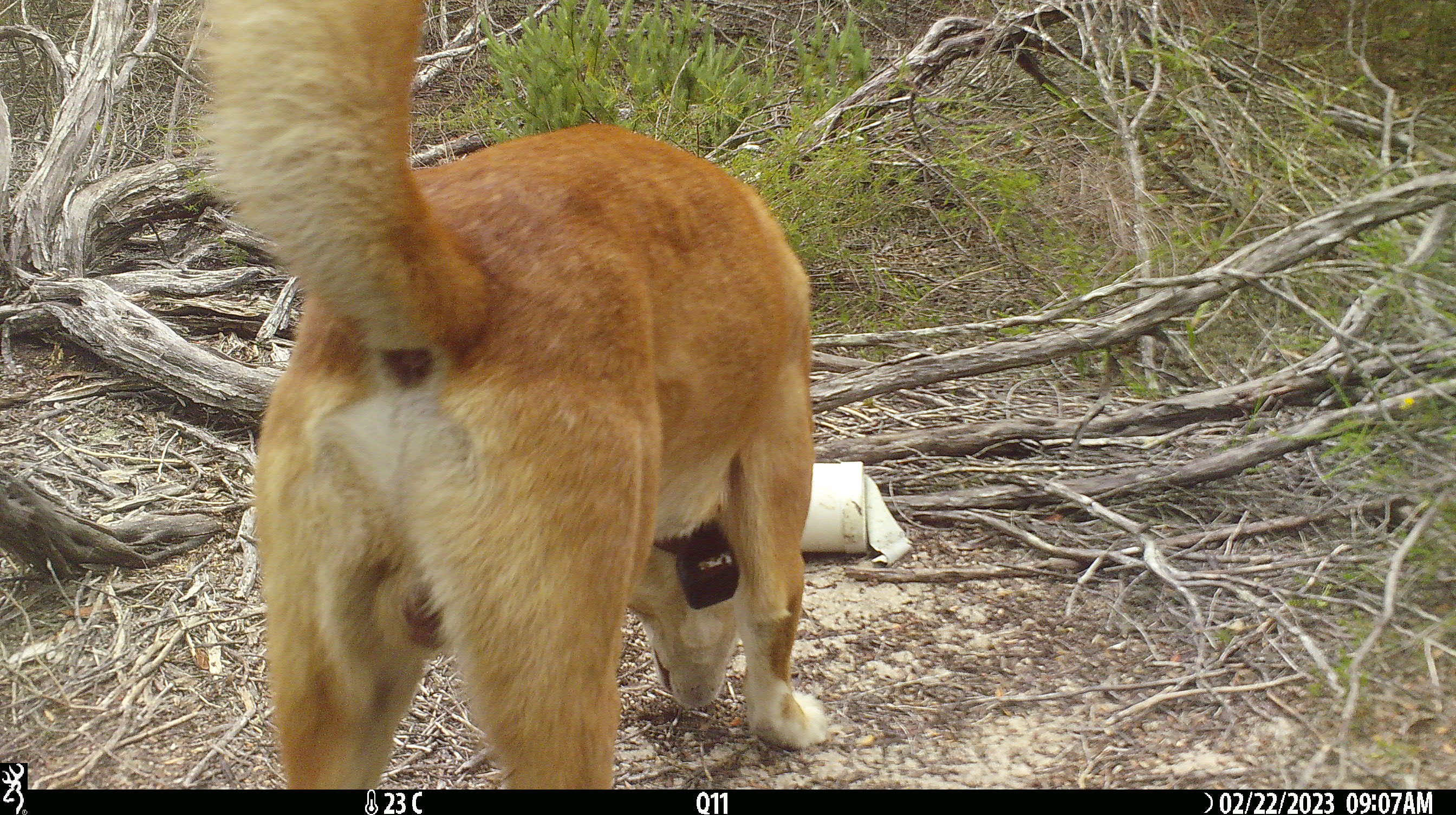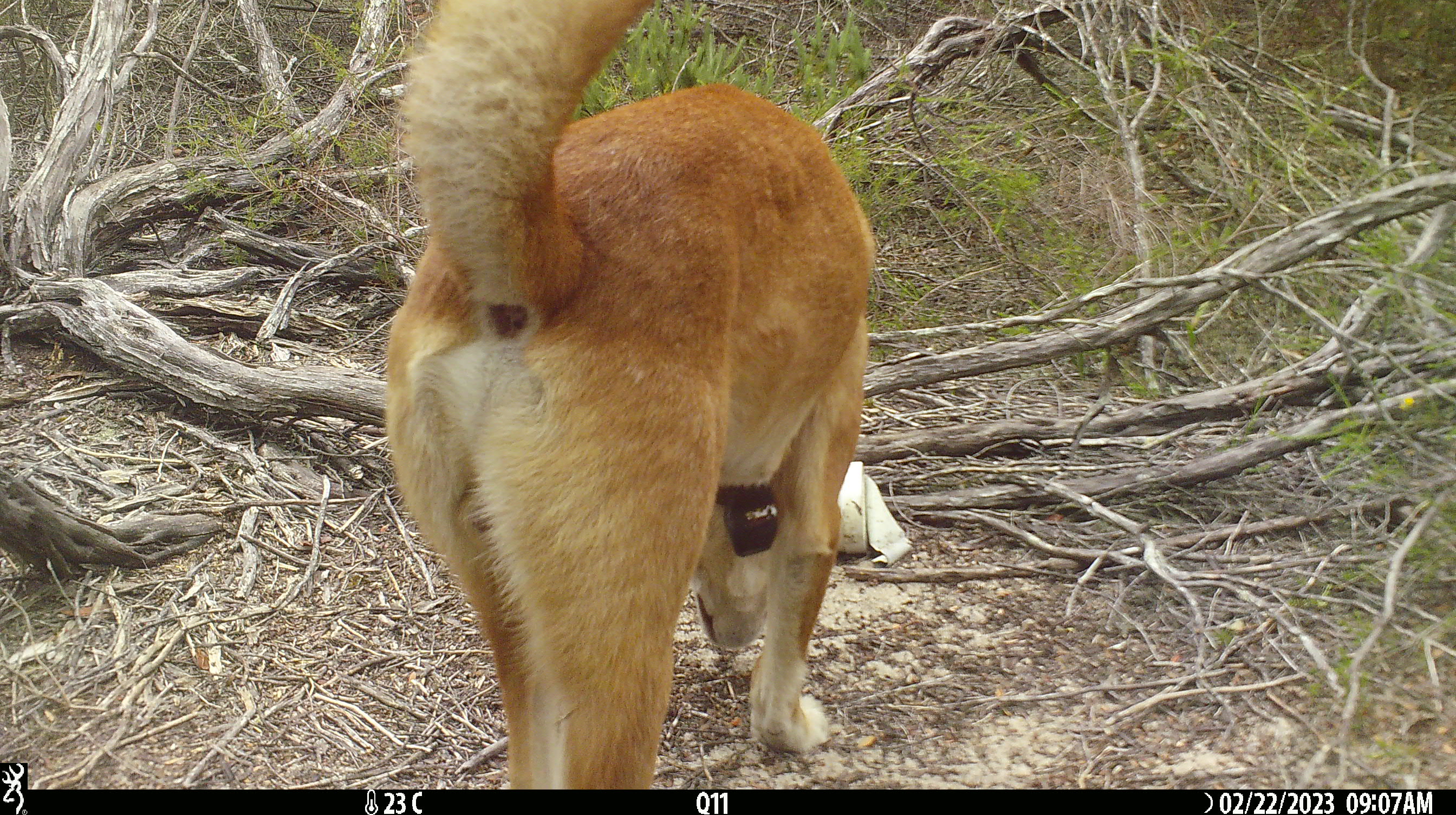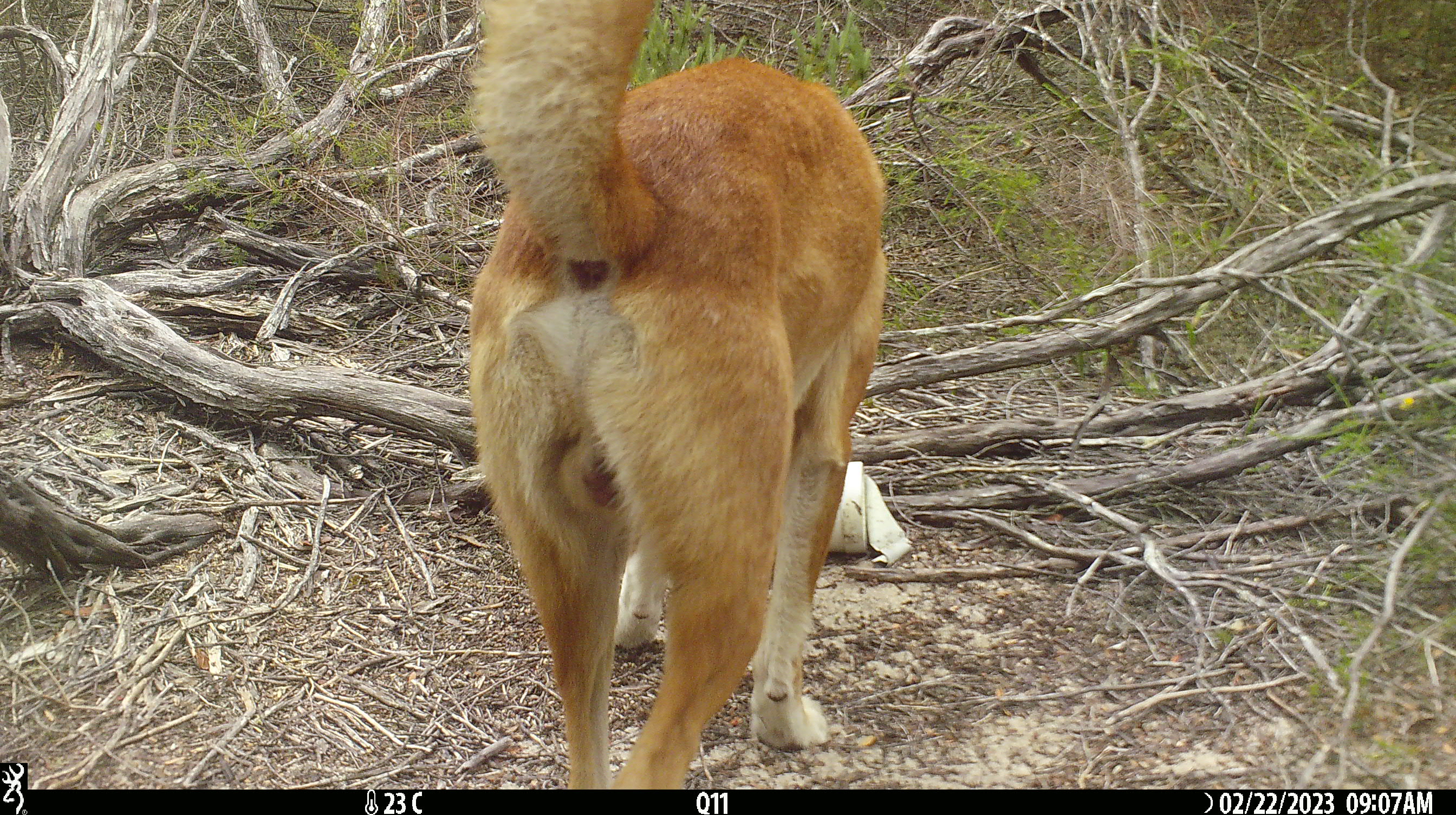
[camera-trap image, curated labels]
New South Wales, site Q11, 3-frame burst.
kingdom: Animalia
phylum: Chordata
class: Mammalia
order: Carnivora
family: Canidae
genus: Canis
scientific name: Canis familiaris dingo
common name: dingo